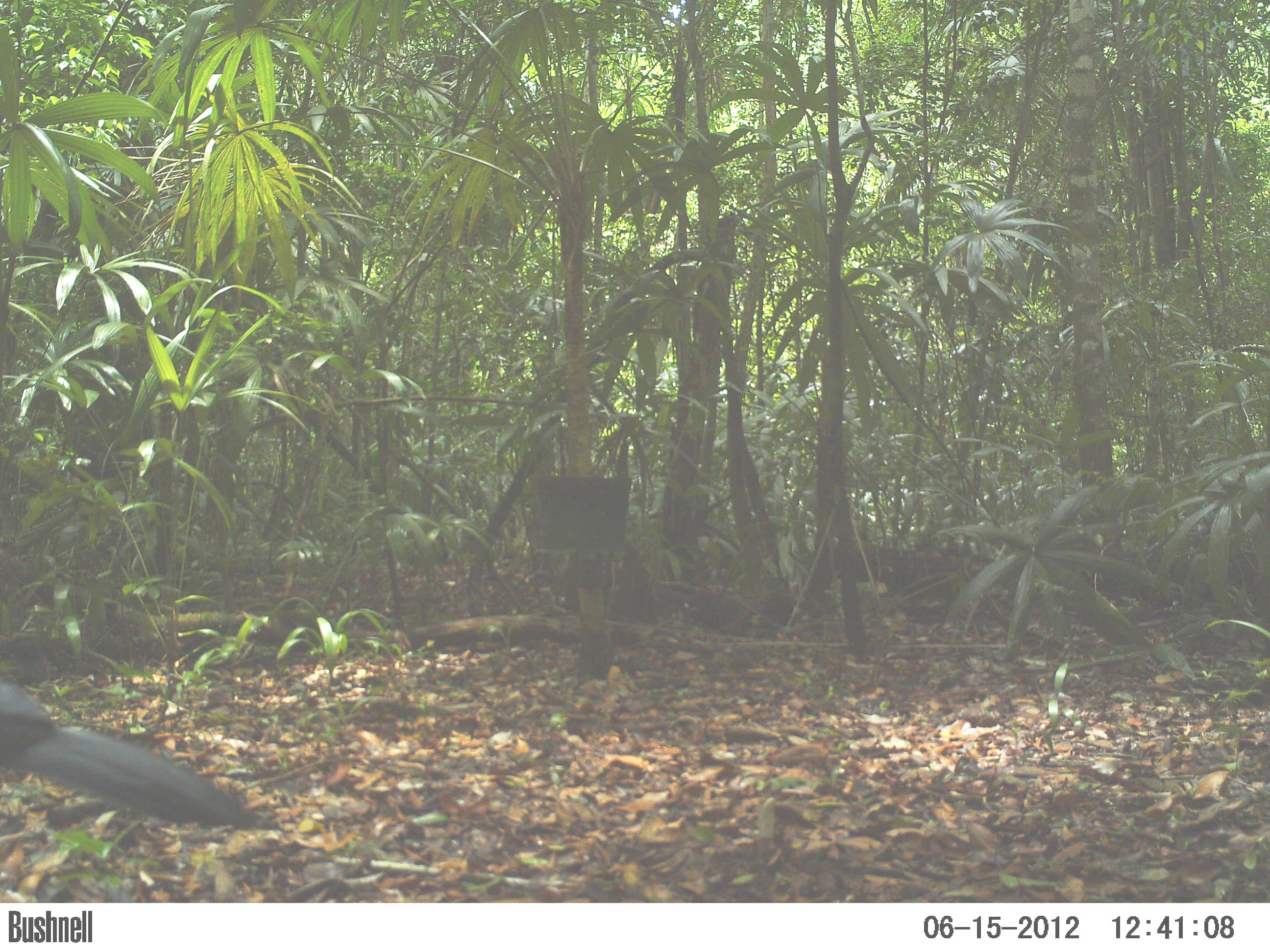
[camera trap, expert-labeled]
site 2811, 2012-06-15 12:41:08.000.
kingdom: Animalia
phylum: Chordata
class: Aves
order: Galliformes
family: Cracidae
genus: Crax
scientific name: Crax rubra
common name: great curassow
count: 1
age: adult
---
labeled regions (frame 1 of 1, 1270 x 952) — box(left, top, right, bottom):
crax rubra: box(0, 677, 260, 838)